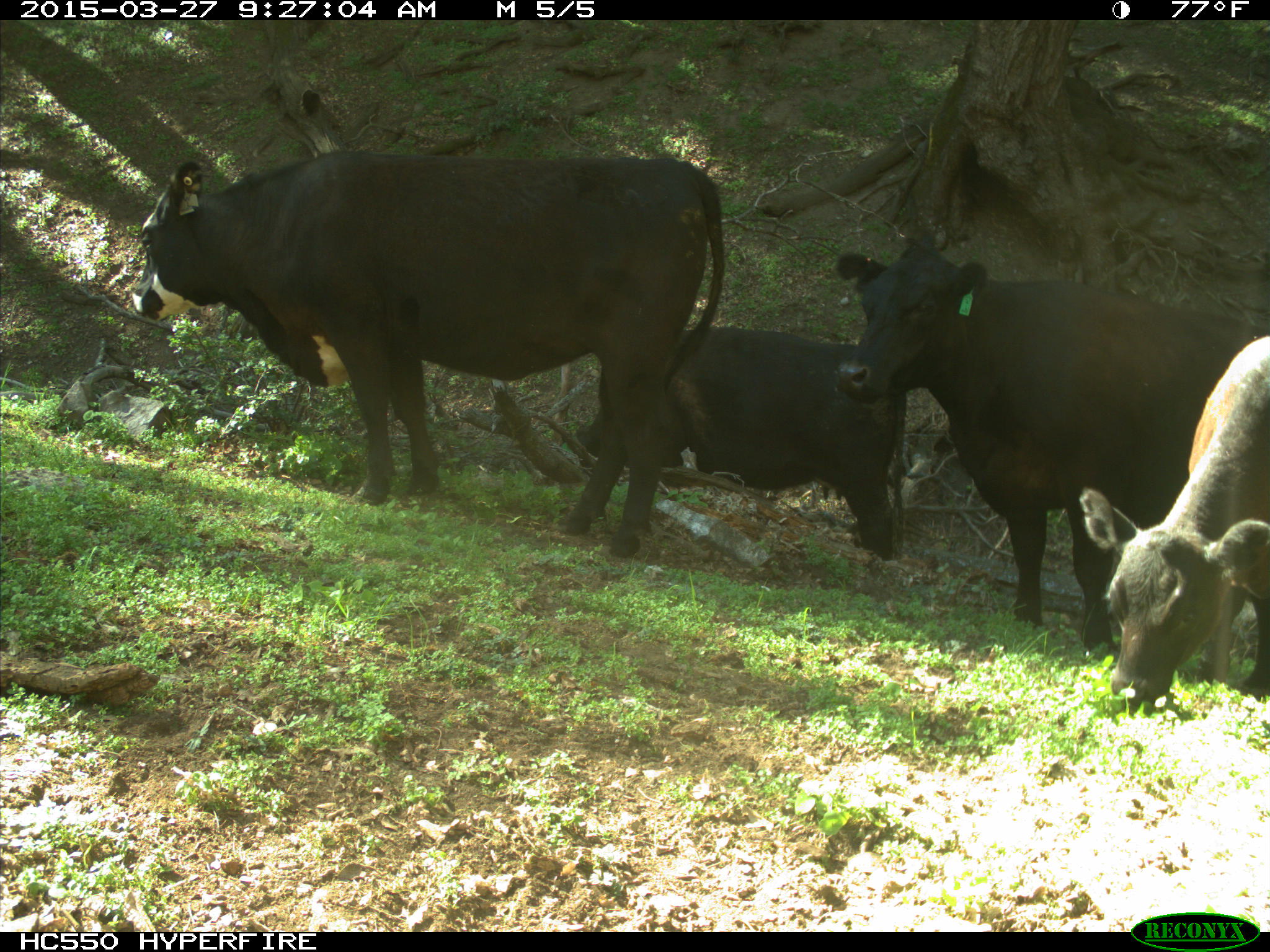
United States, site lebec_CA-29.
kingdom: Animalia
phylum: Chordata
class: Mammalia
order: Artiodactyla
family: Bovidae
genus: Bos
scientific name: Bos taurus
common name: domestic cow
Bos taurus (domestic cow).